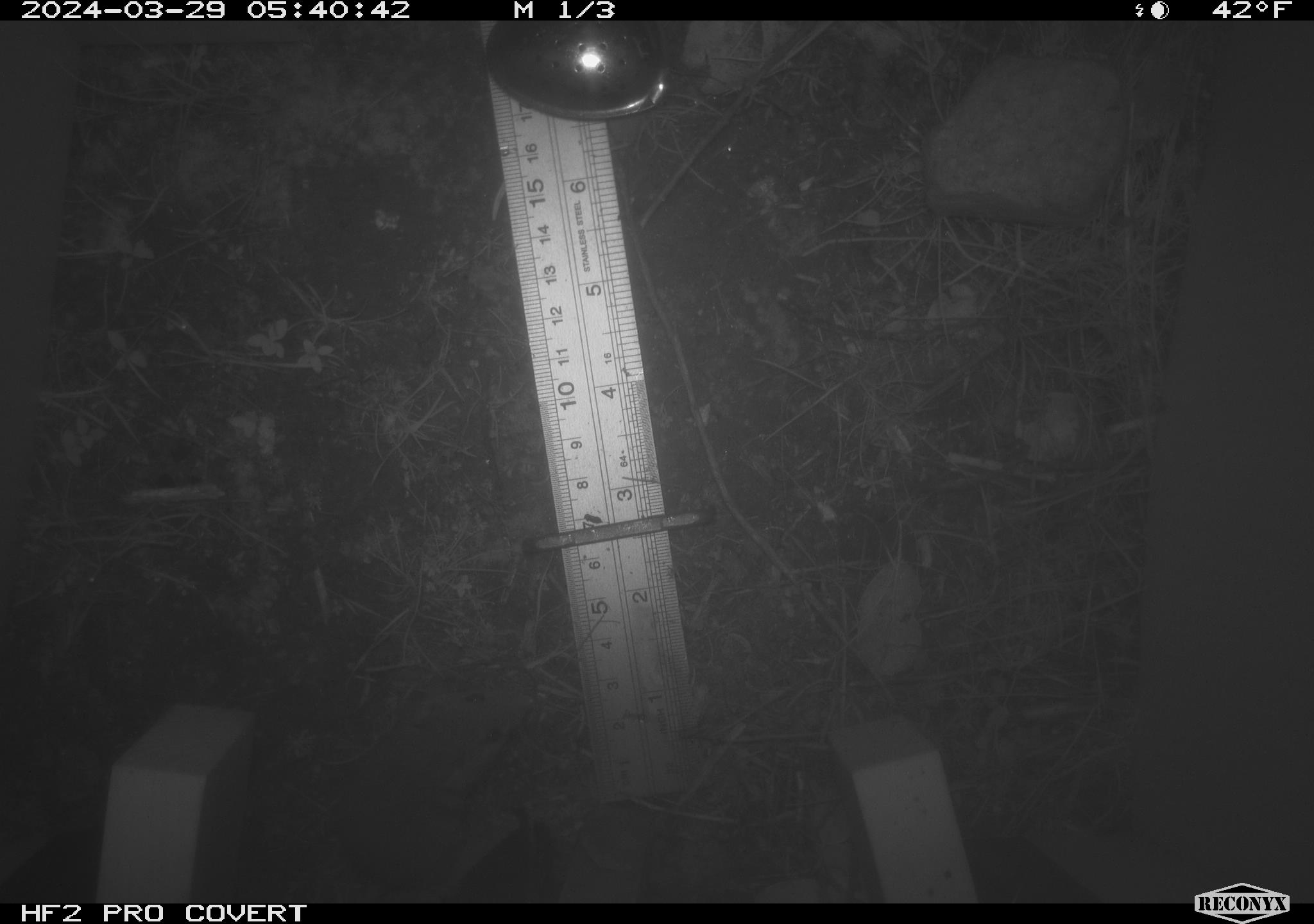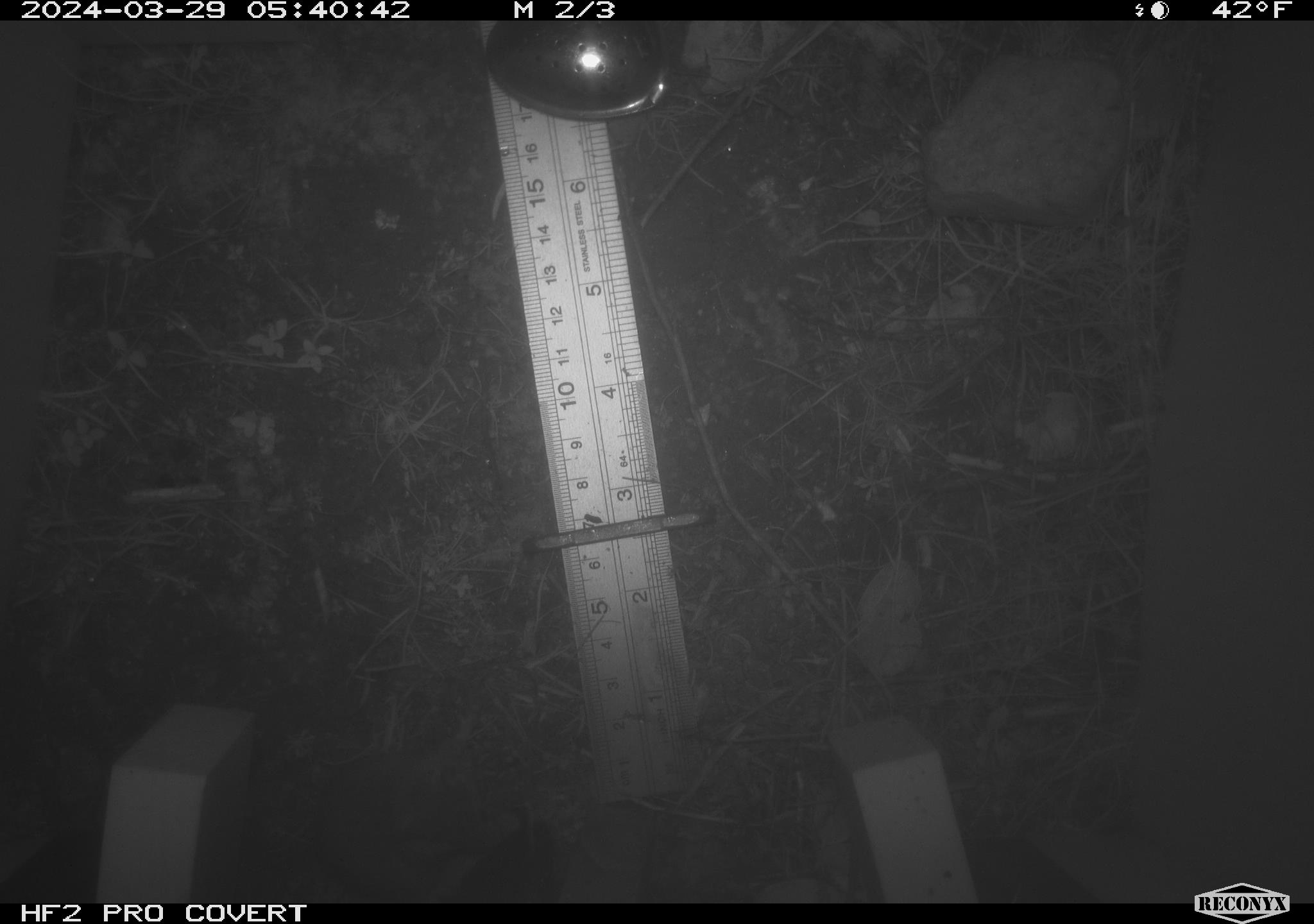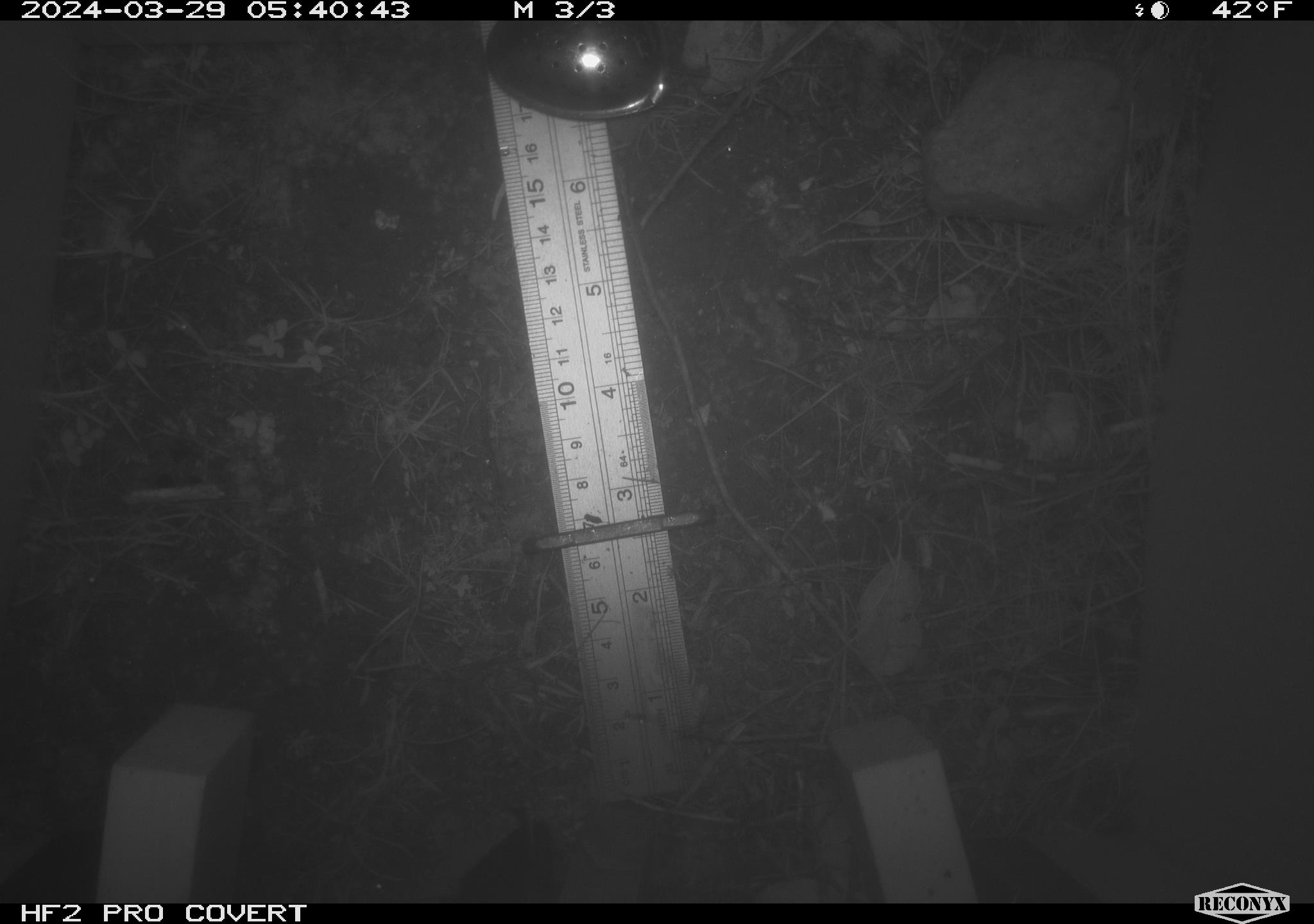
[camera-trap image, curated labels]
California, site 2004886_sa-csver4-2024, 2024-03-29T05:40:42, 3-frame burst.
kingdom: Animalia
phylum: Chordata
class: Mammalia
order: Rodentia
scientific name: Rodentia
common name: mouse species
Mouse species (Rodentia).